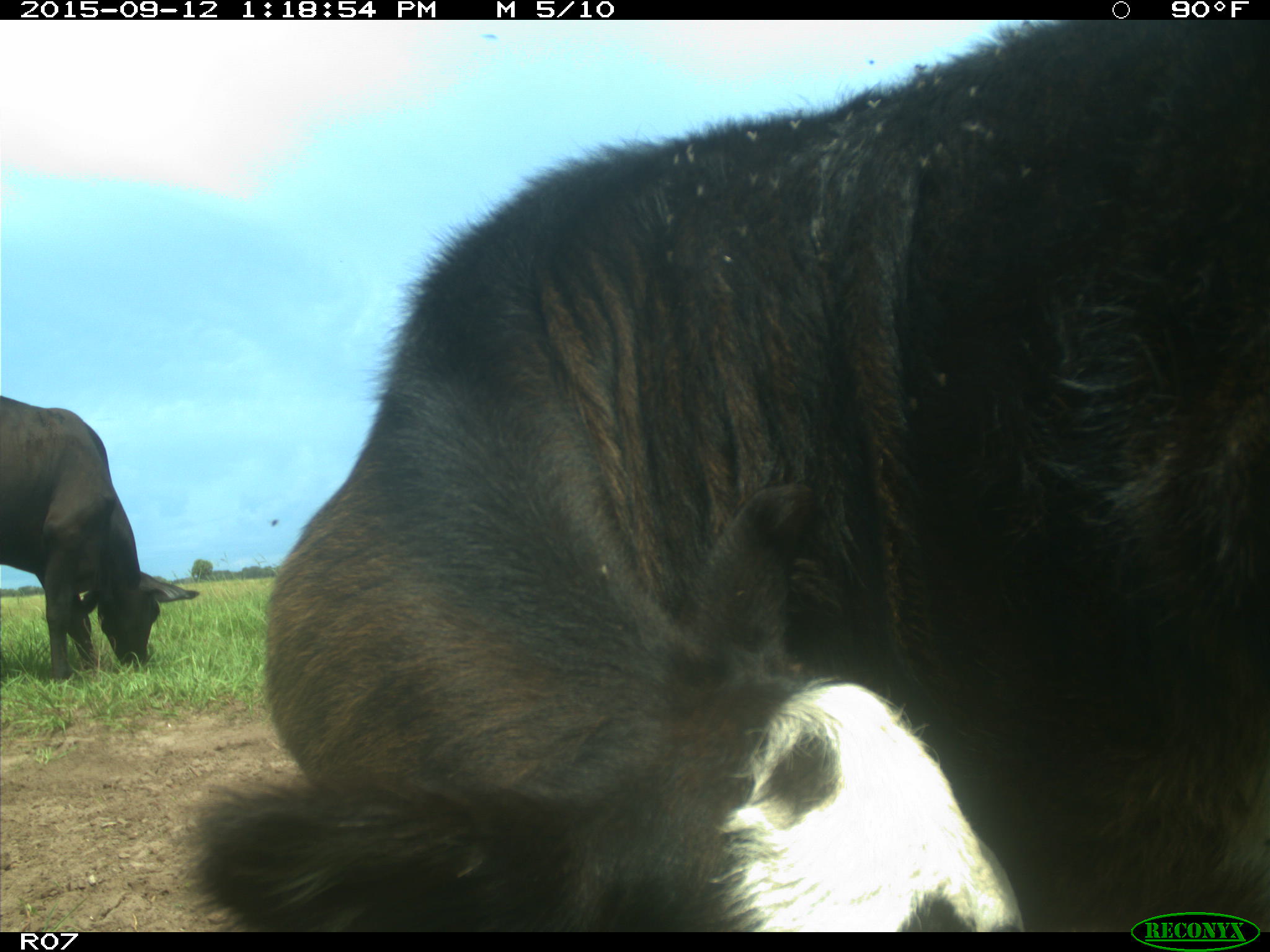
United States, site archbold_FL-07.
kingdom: Animalia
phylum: Chordata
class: Mammalia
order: Artiodactyla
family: Bovidae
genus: Bos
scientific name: Bos taurus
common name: domestic cow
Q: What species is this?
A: Bos taurus (domestic cow).